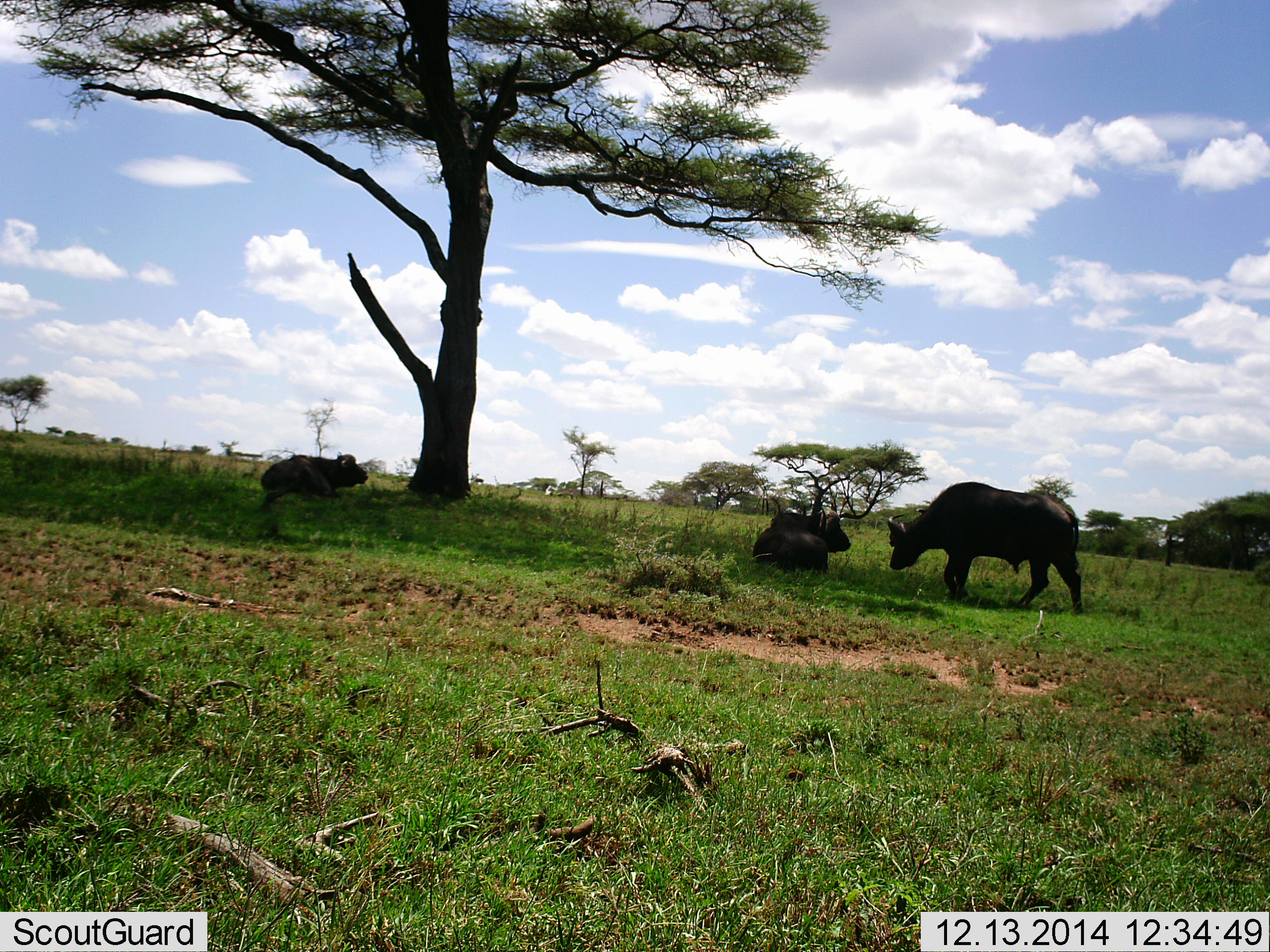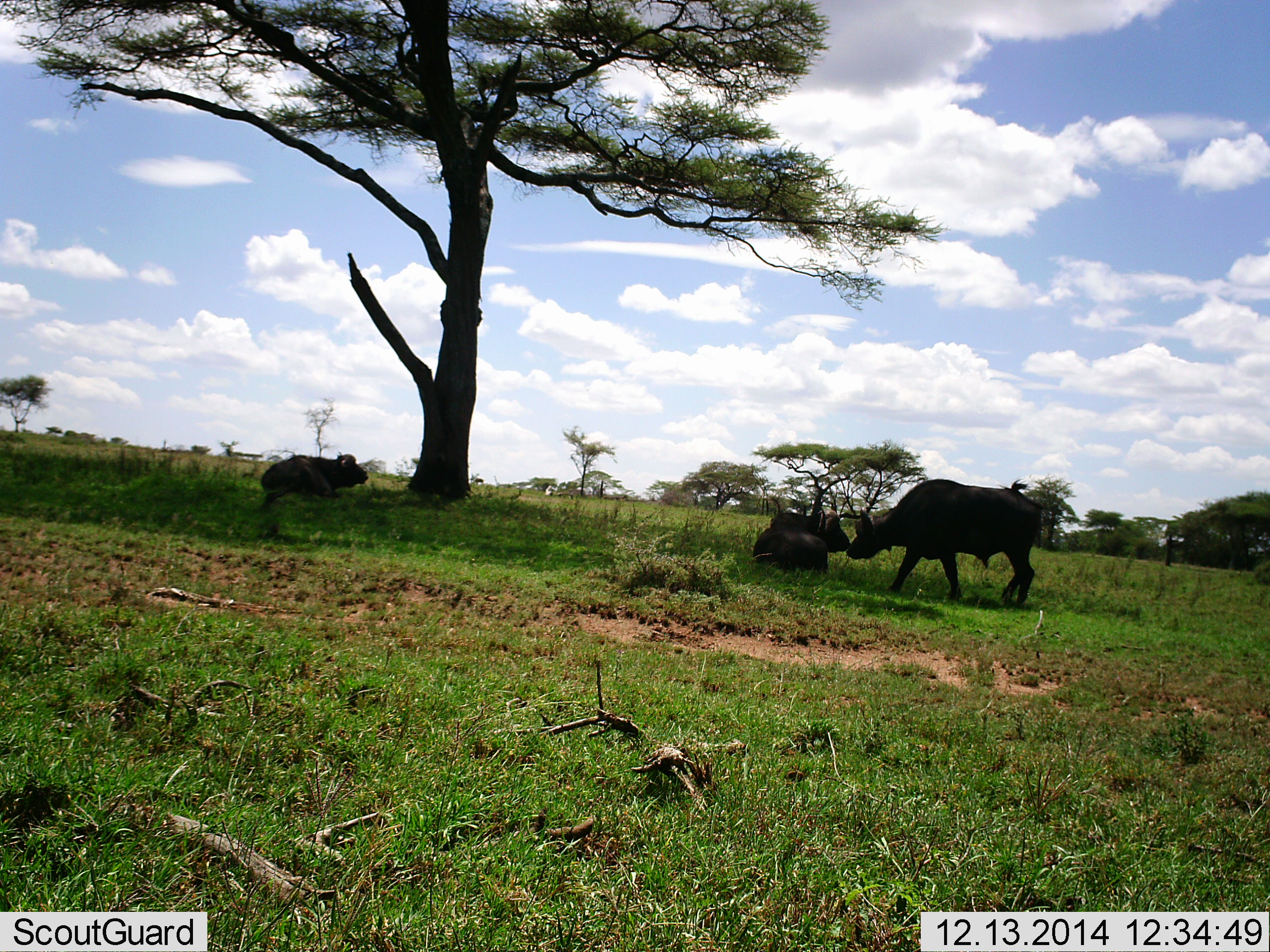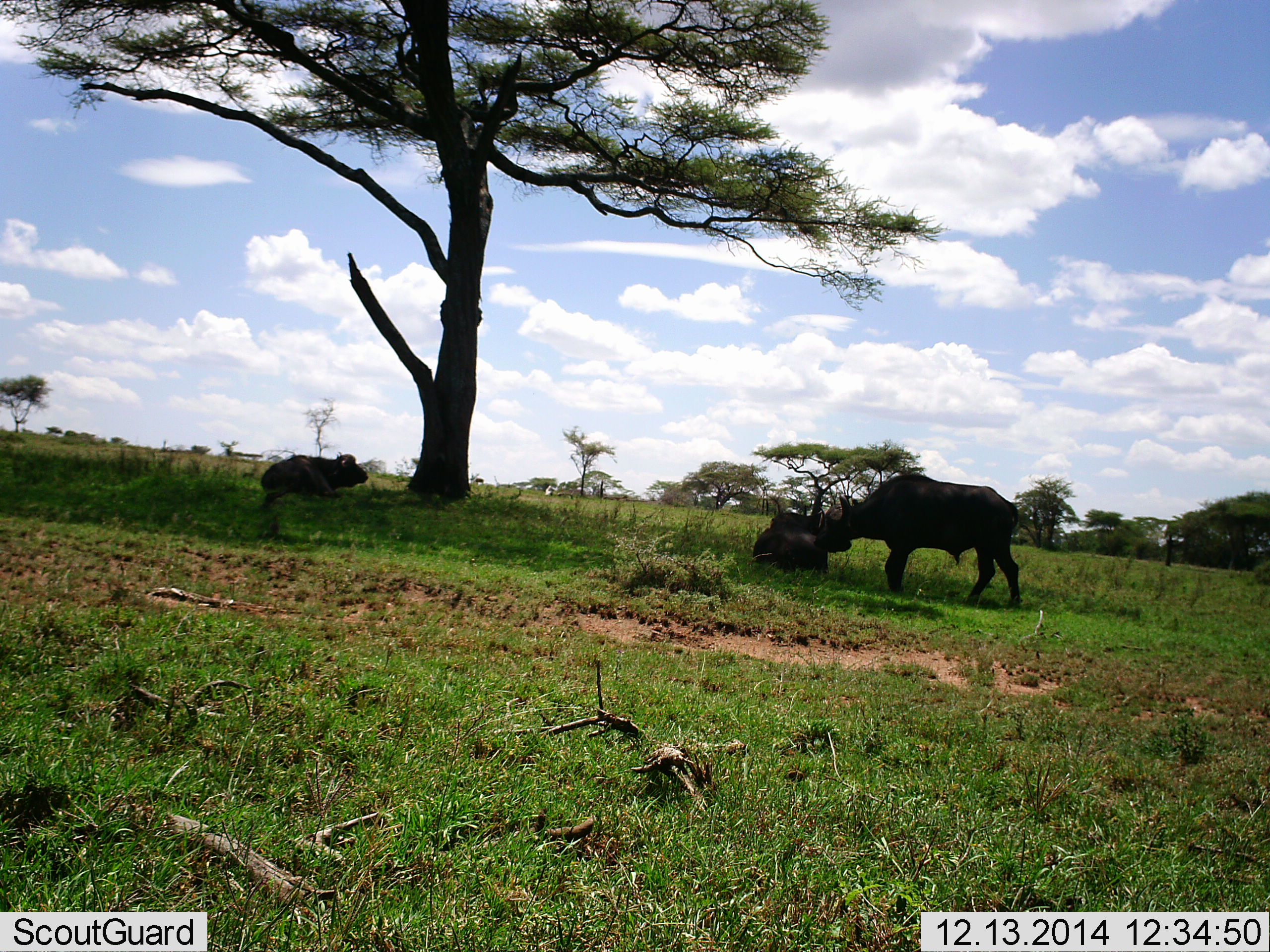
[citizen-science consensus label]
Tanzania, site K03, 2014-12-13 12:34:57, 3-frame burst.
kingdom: Animalia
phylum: Chordata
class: Mammalia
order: Artiodactyla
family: Bovidae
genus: Syncerus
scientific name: Syncerus caffer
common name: cape buffalo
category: buffalo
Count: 3.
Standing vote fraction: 50%.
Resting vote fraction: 100%.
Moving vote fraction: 70%.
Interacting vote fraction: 0%.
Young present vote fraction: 10%.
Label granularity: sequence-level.